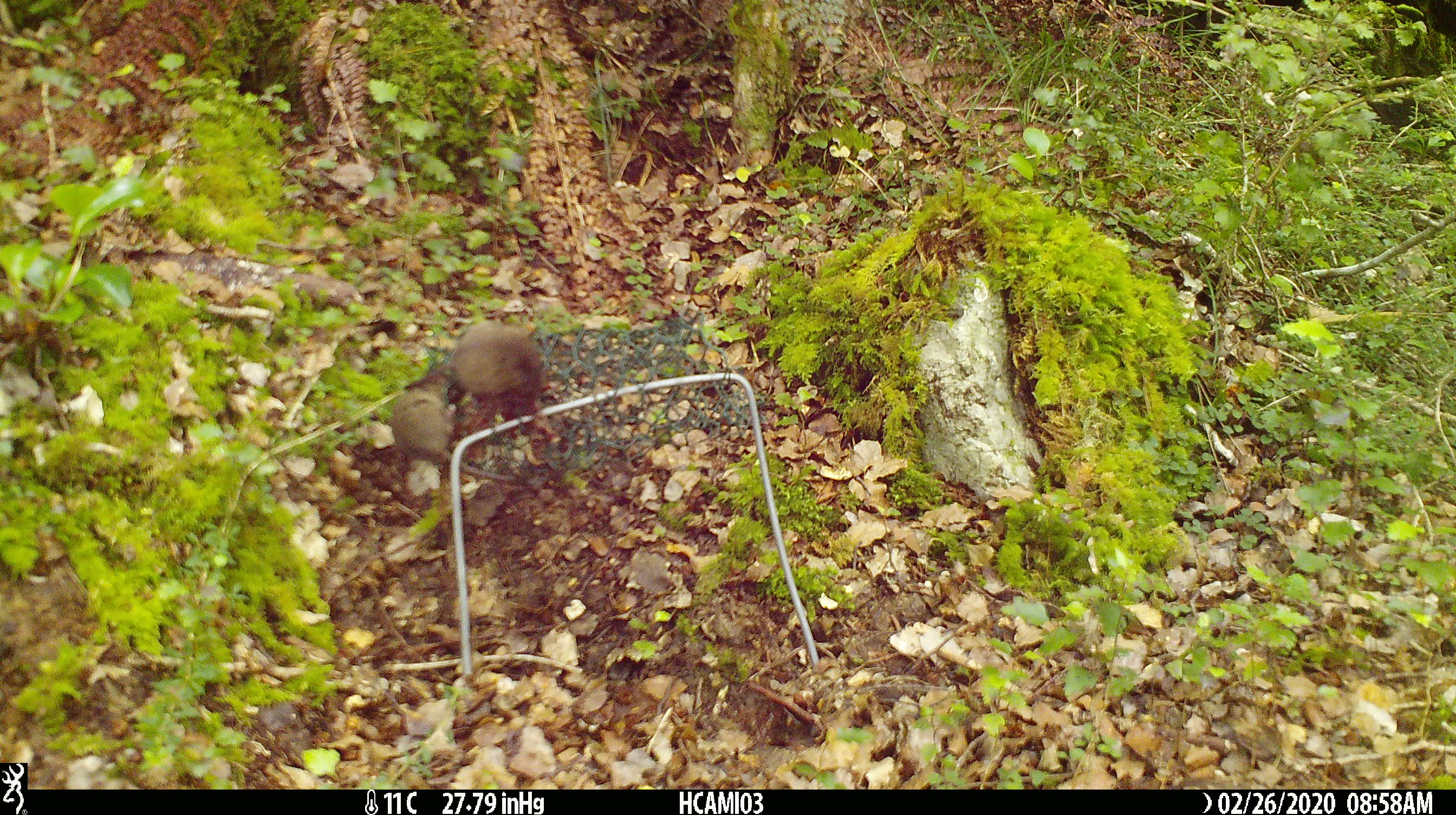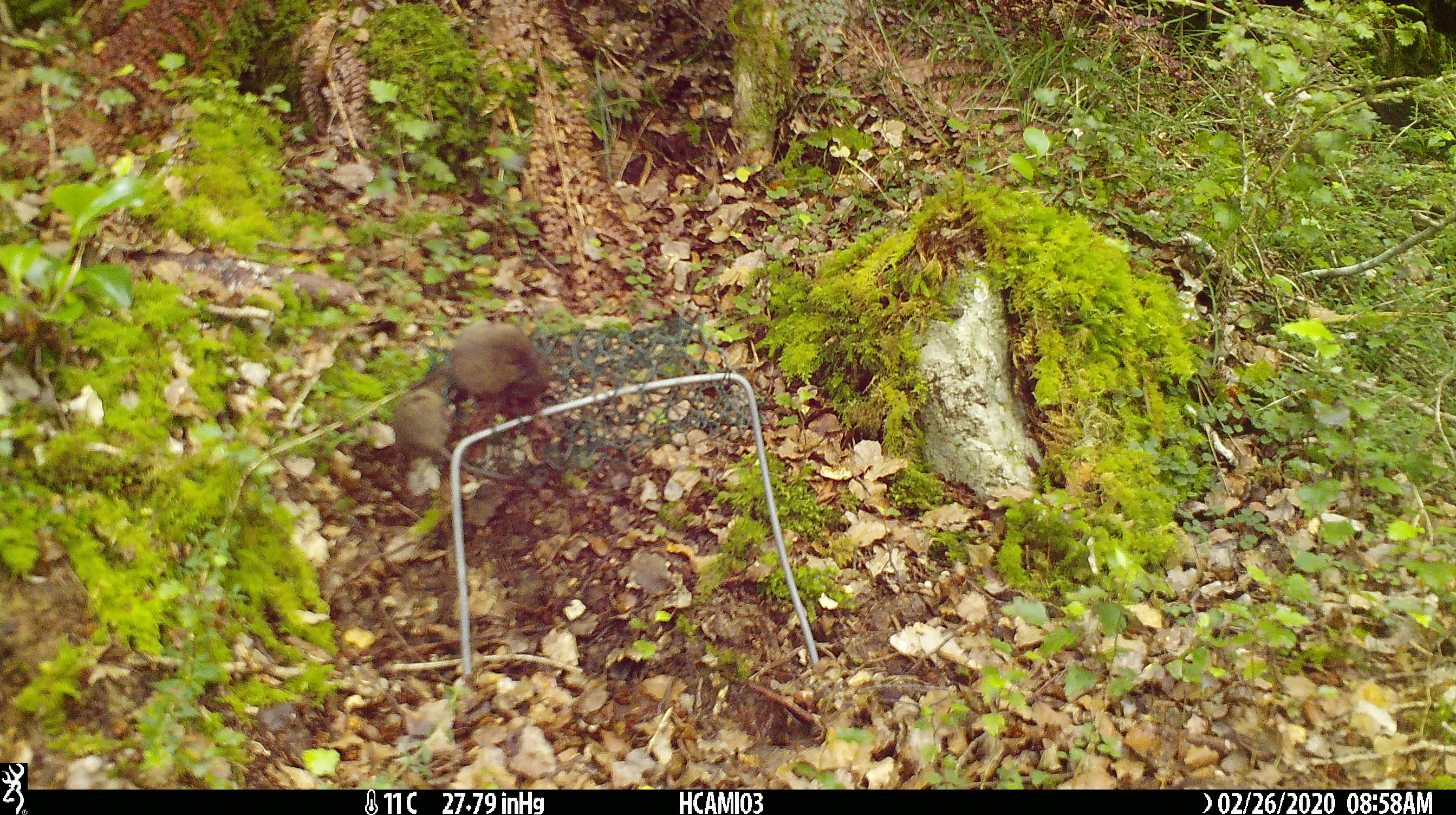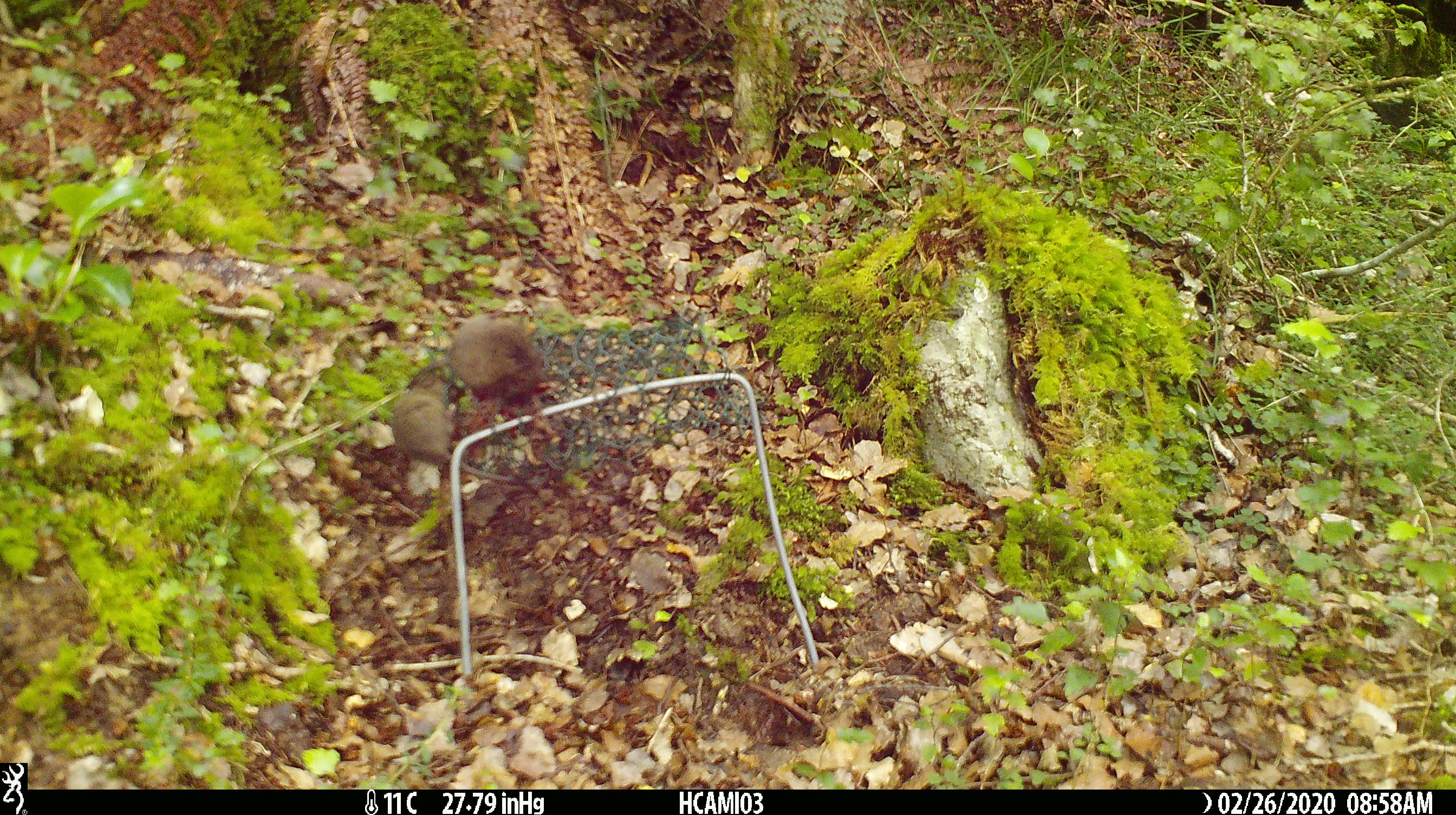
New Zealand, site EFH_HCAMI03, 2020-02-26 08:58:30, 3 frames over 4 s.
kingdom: Animalia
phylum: Chordata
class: Mammalia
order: Rodentia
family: Muridae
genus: Mus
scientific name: Mus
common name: mouse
Mouse (Mus).